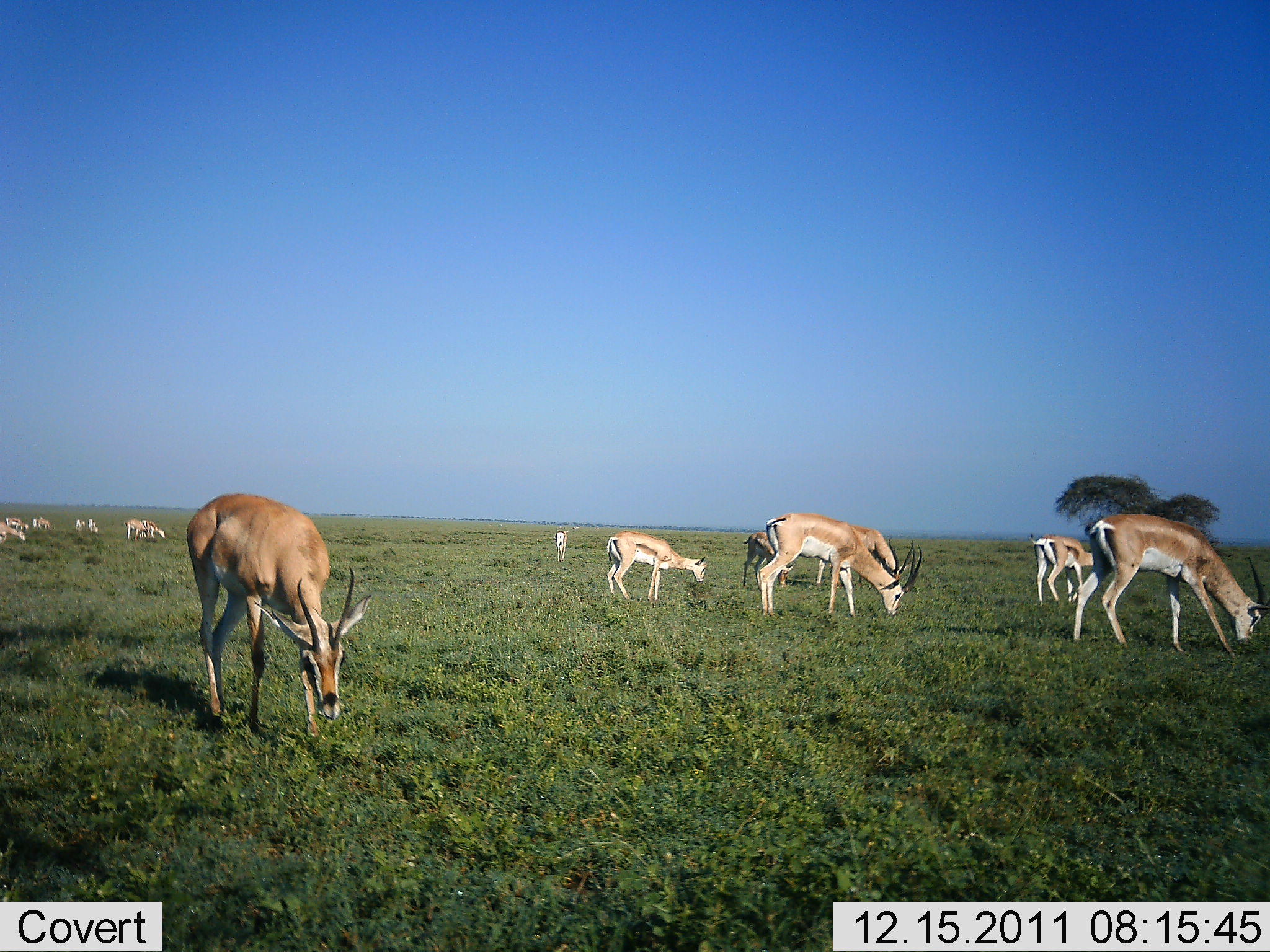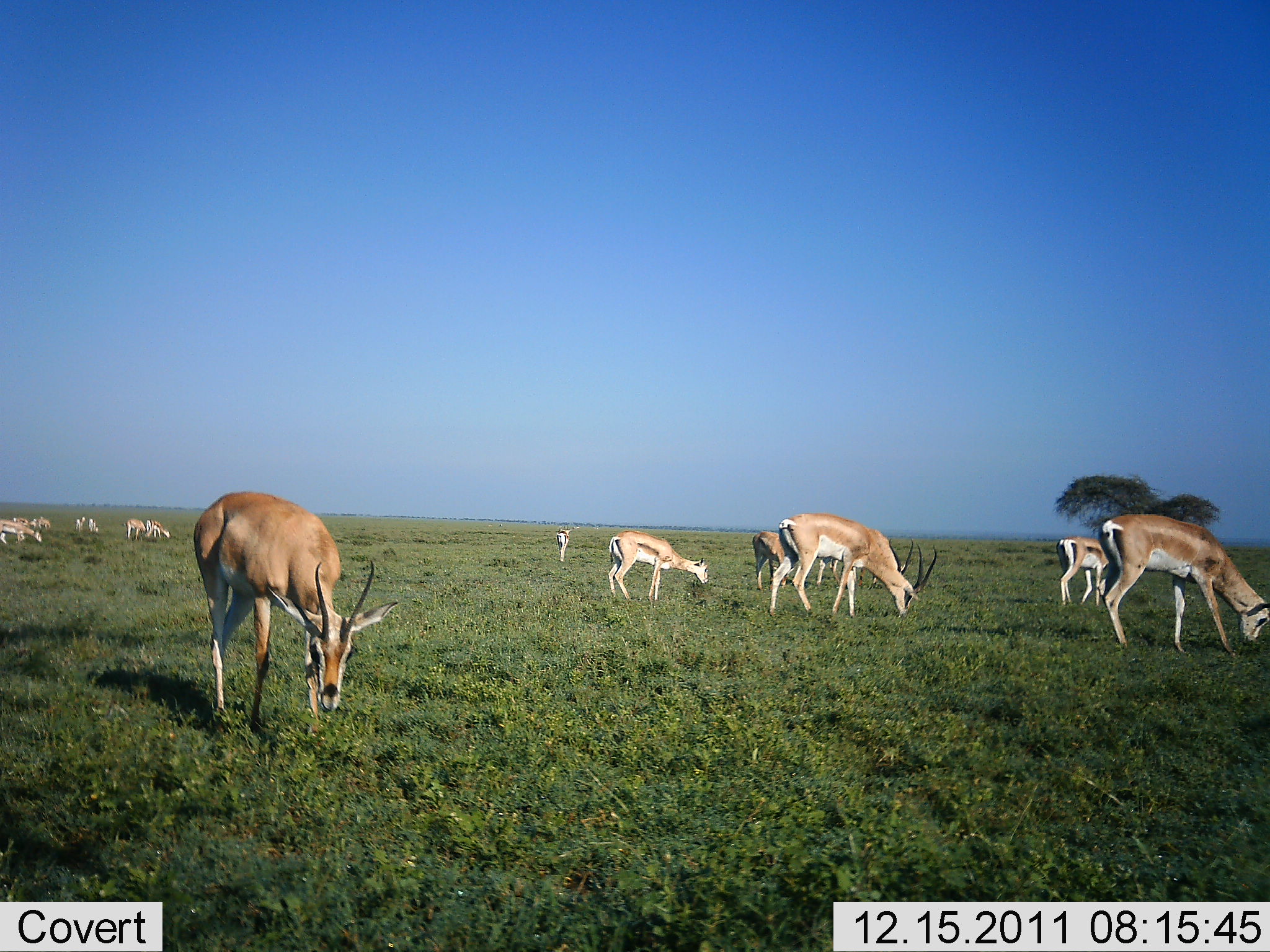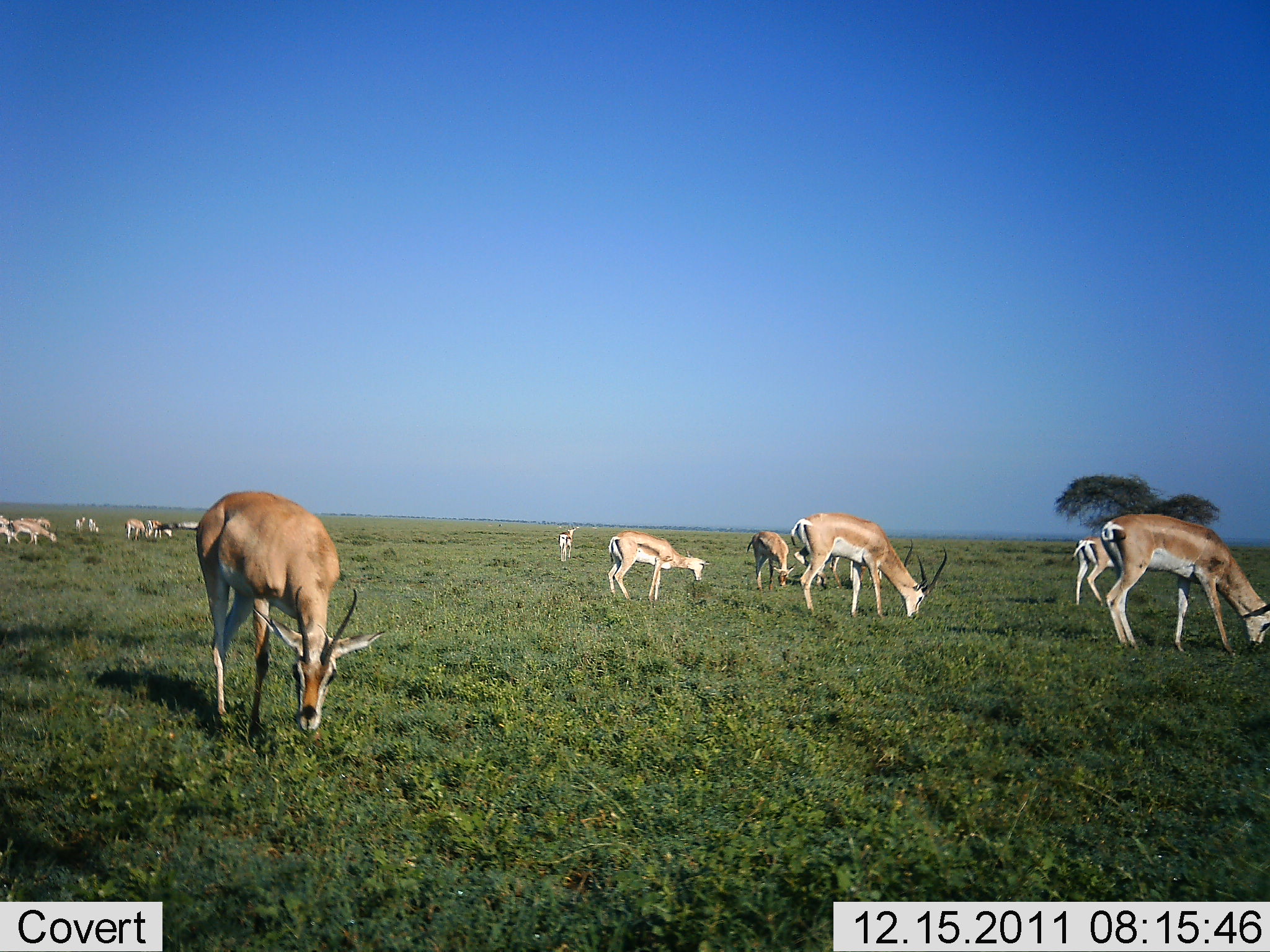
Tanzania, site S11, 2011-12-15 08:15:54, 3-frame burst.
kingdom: Animalia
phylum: Chordata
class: Mammalia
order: Artiodactyla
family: Bovidae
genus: Nanger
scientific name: Nanger granti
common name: grant's gazelle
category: gazellegrants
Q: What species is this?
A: Gazellegrants (grant's gazelle) (Nanger granti).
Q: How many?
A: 11-50.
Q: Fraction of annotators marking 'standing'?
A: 33%.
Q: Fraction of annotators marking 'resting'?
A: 0%.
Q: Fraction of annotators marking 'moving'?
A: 20%.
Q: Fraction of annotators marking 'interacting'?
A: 0%.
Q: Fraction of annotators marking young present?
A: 7%.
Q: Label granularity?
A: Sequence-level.